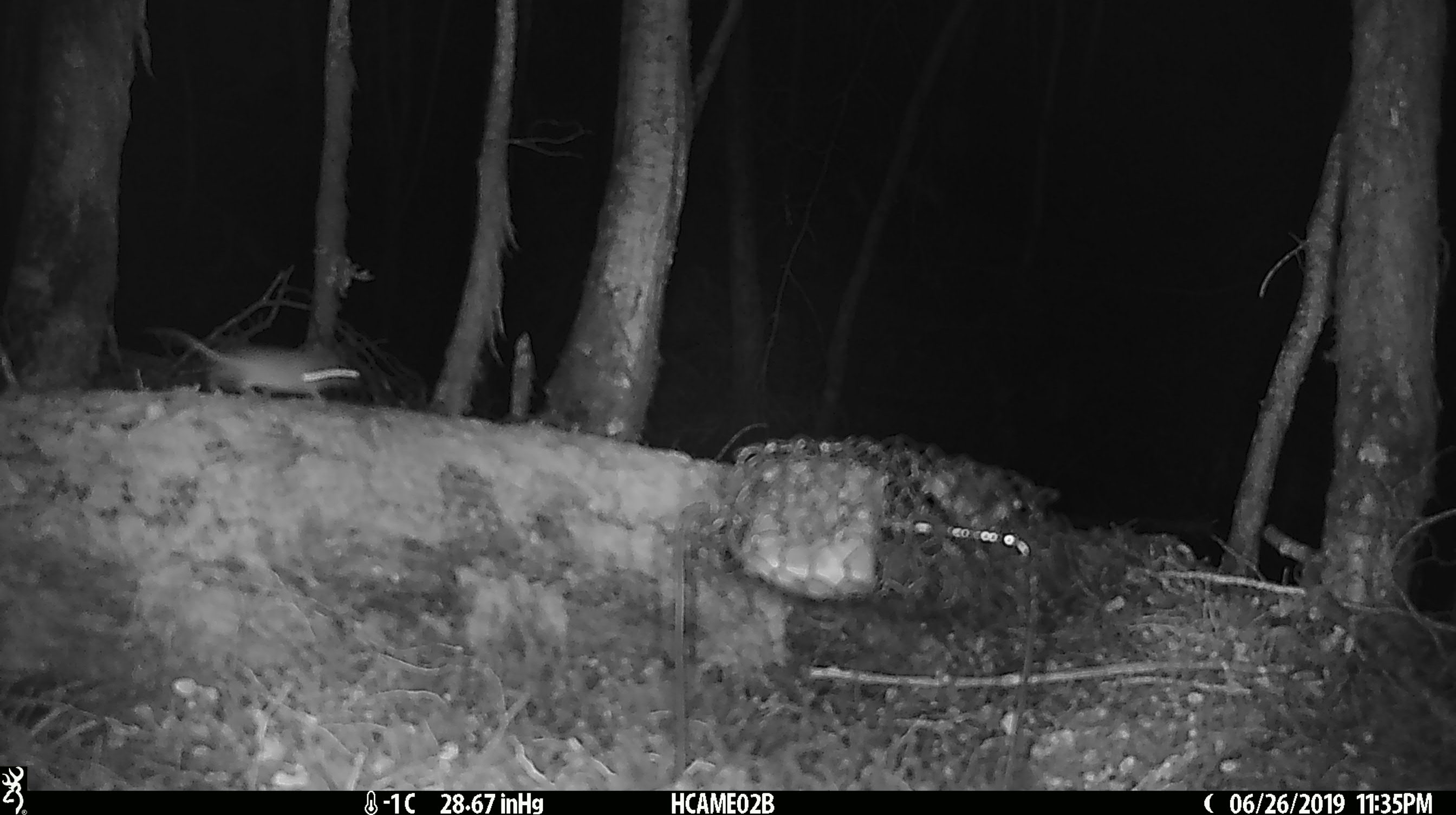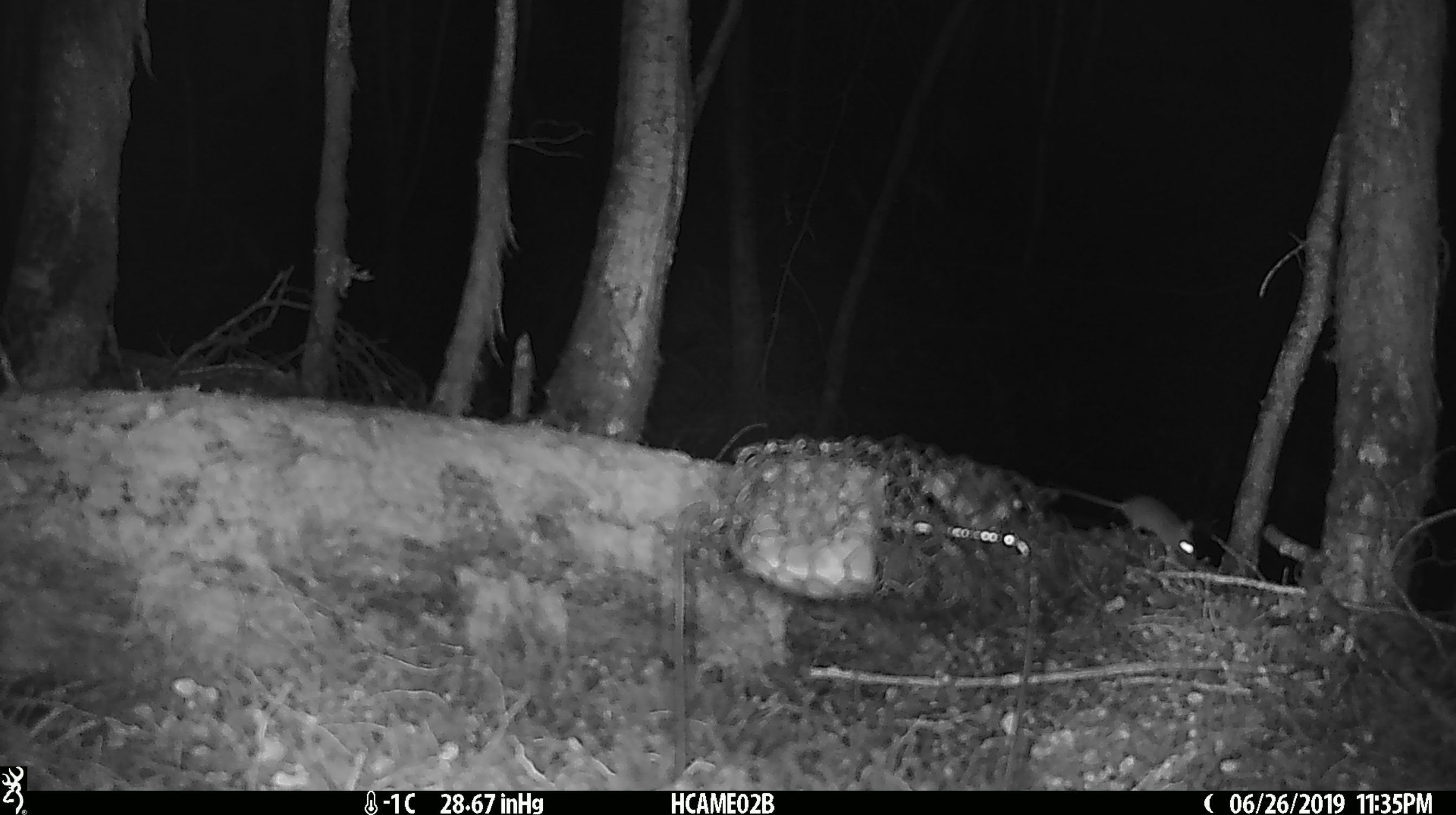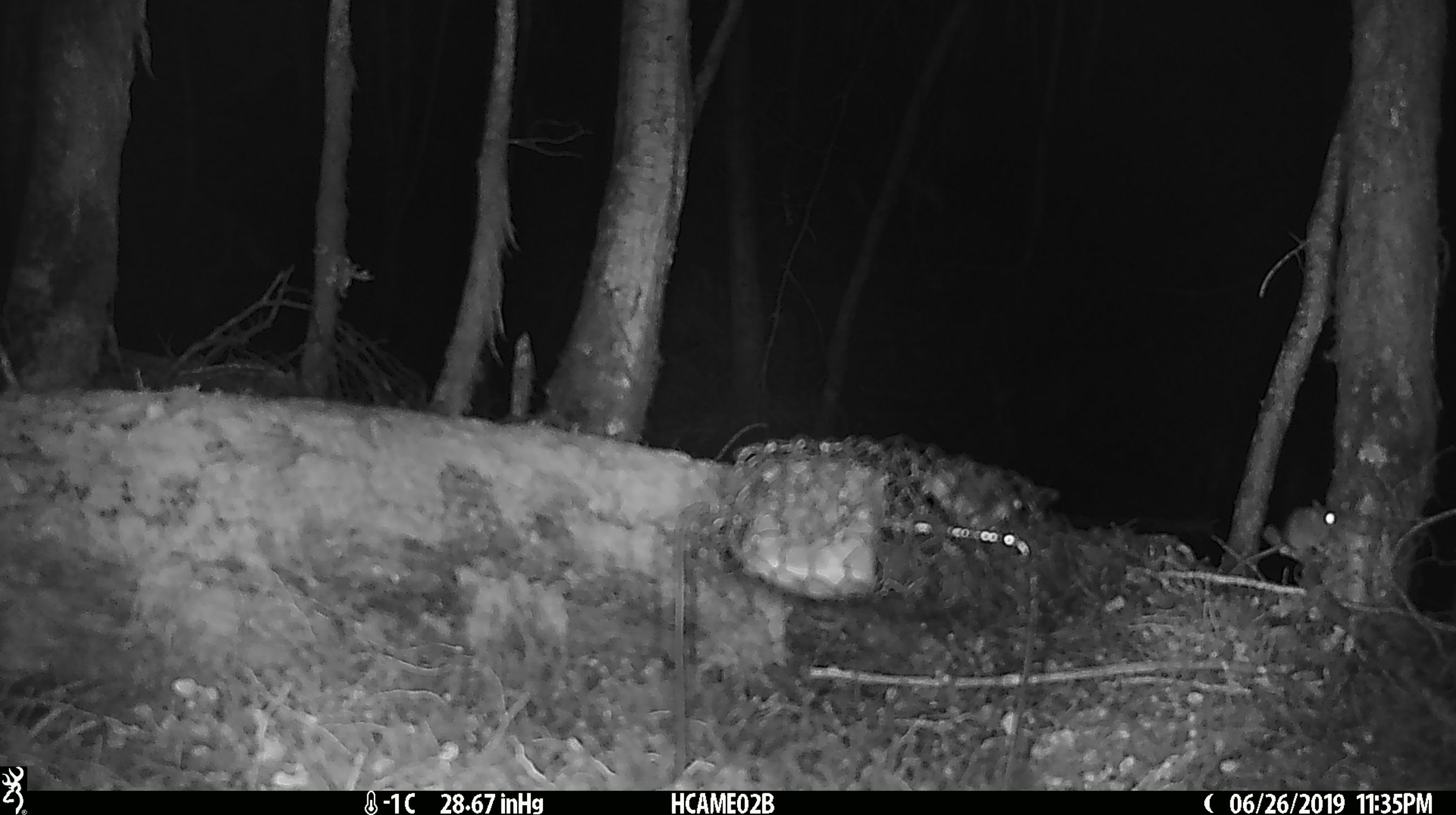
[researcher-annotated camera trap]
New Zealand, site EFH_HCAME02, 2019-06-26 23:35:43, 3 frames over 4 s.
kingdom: Animalia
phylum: Chordata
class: Mammalia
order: Rodentia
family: Muridae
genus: Mus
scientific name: Mus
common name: mouse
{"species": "mouse (Mus)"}